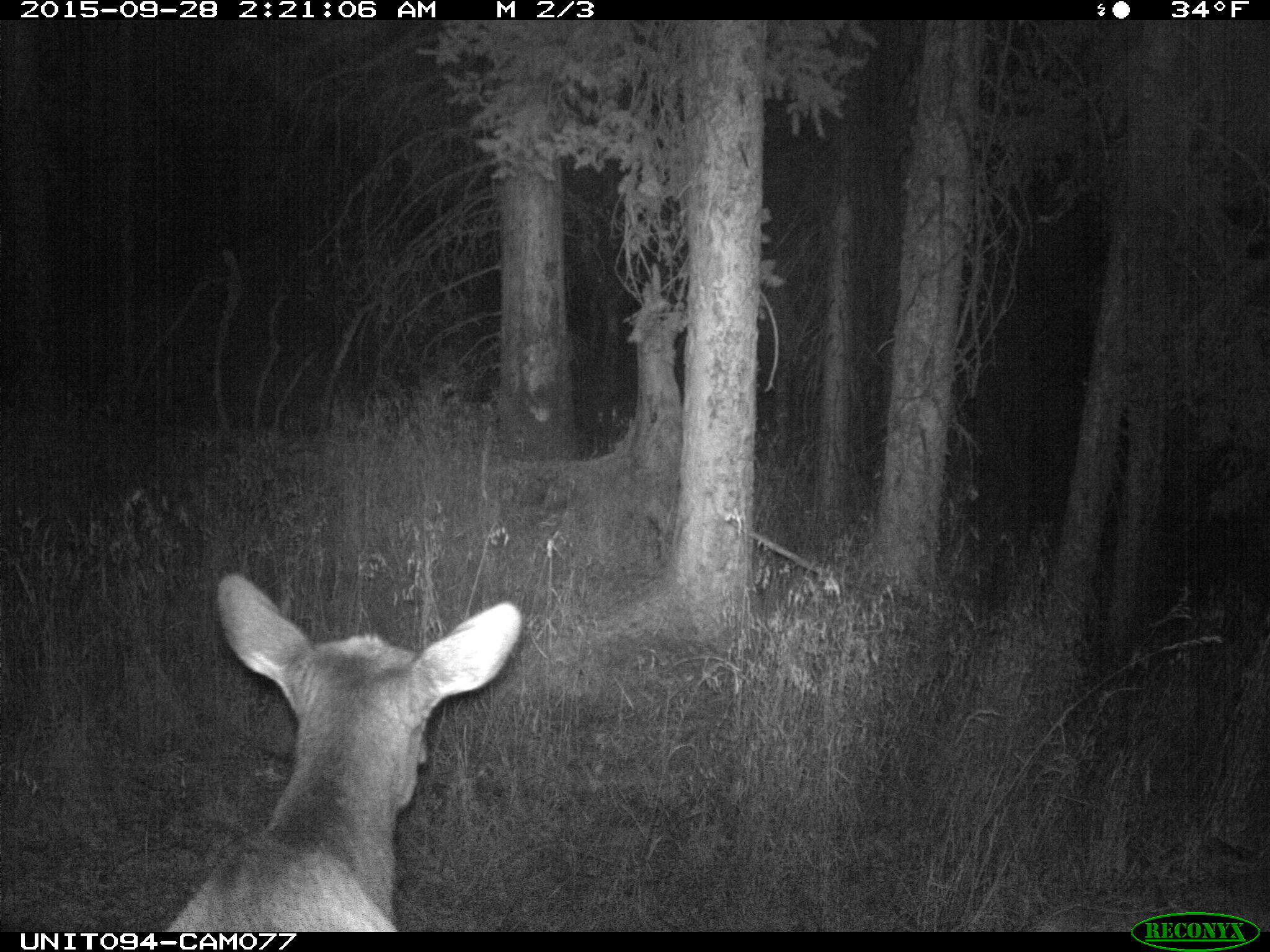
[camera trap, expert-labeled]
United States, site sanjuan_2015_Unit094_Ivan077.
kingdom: Animalia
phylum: Chordata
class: Mammalia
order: Artiodactyla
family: Cervidae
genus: Cervus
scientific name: Cervus elaphus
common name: red deer